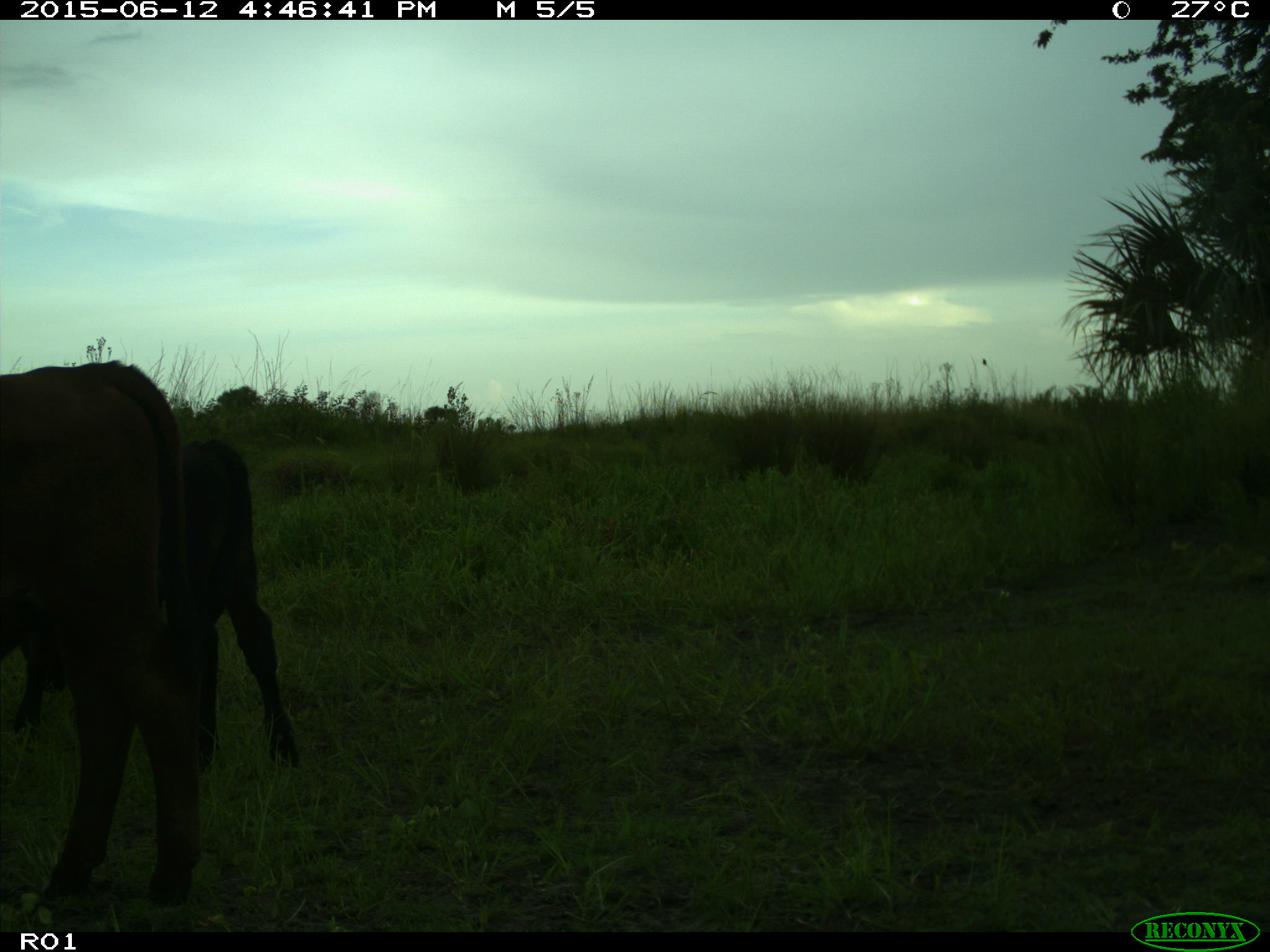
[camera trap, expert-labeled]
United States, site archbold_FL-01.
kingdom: Animalia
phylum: Chordata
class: Mammalia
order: Artiodactyla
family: Bovidae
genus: Bos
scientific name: Bos taurus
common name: domestic cow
Bos taurus (domestic cow).